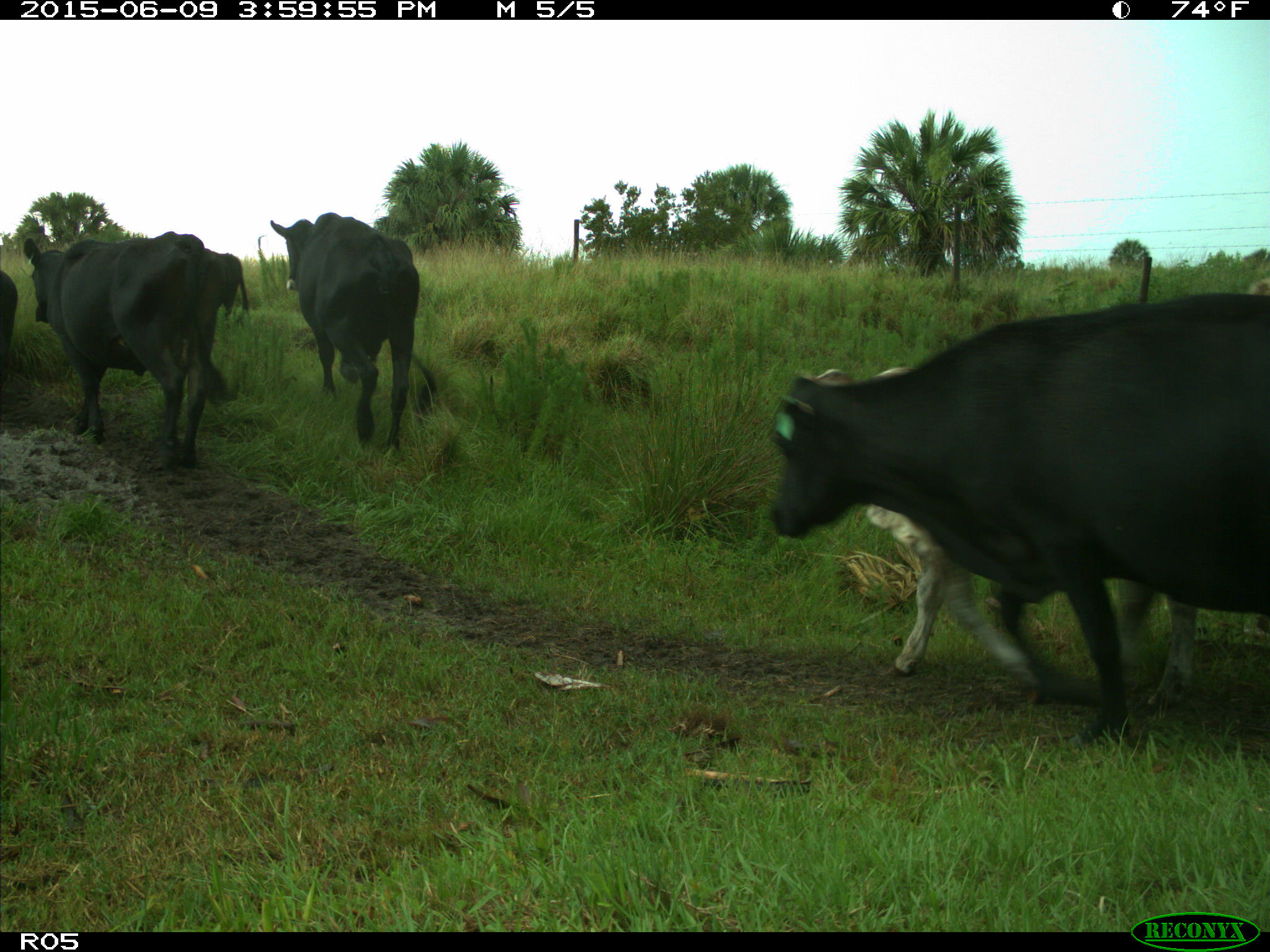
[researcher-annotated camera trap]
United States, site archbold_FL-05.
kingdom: Animalia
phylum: Chordata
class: Mammalia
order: Artiodactyla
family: Bovidae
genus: Bos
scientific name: Bos taurus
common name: domestic cow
Bos taurus (domestic cow).